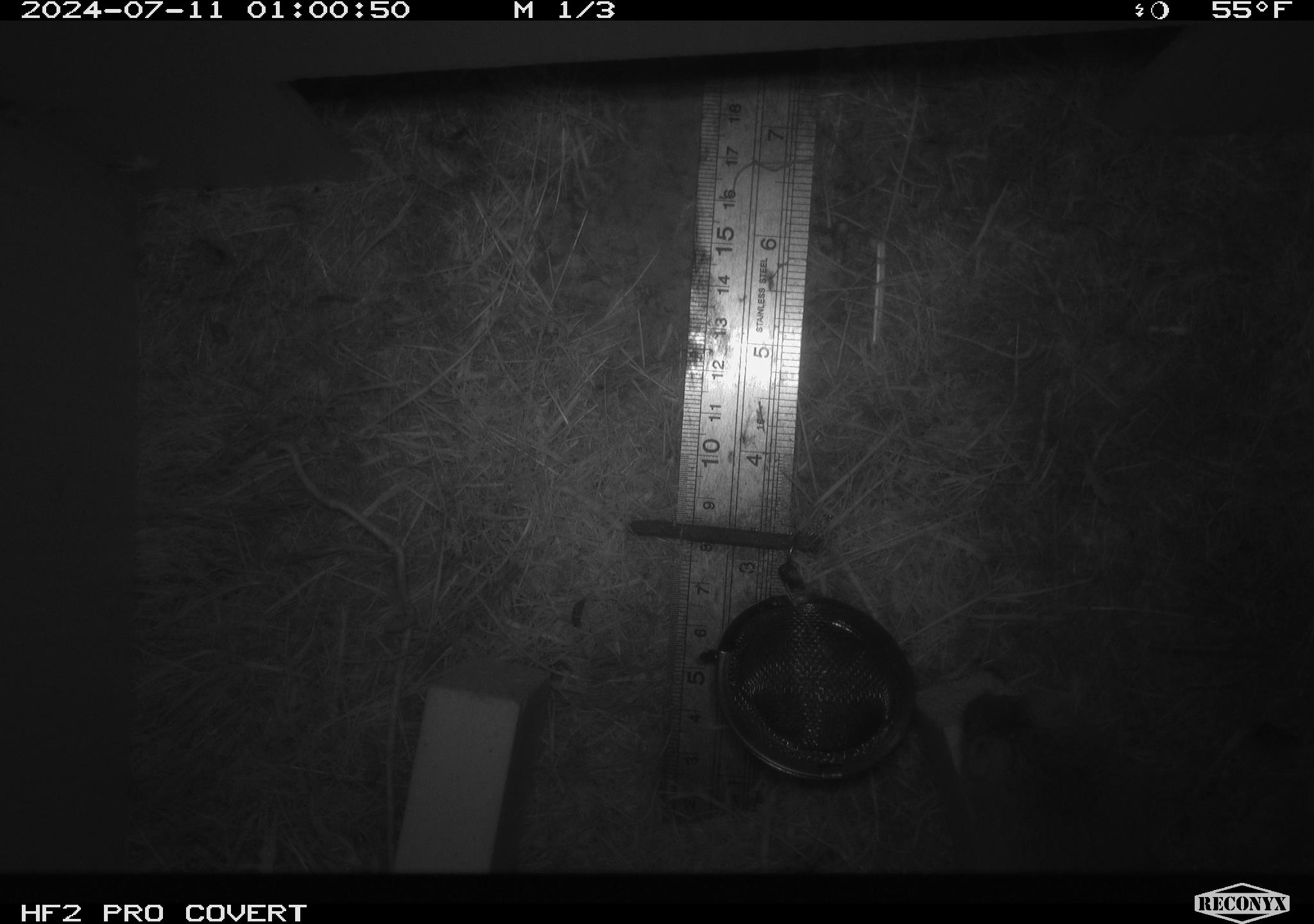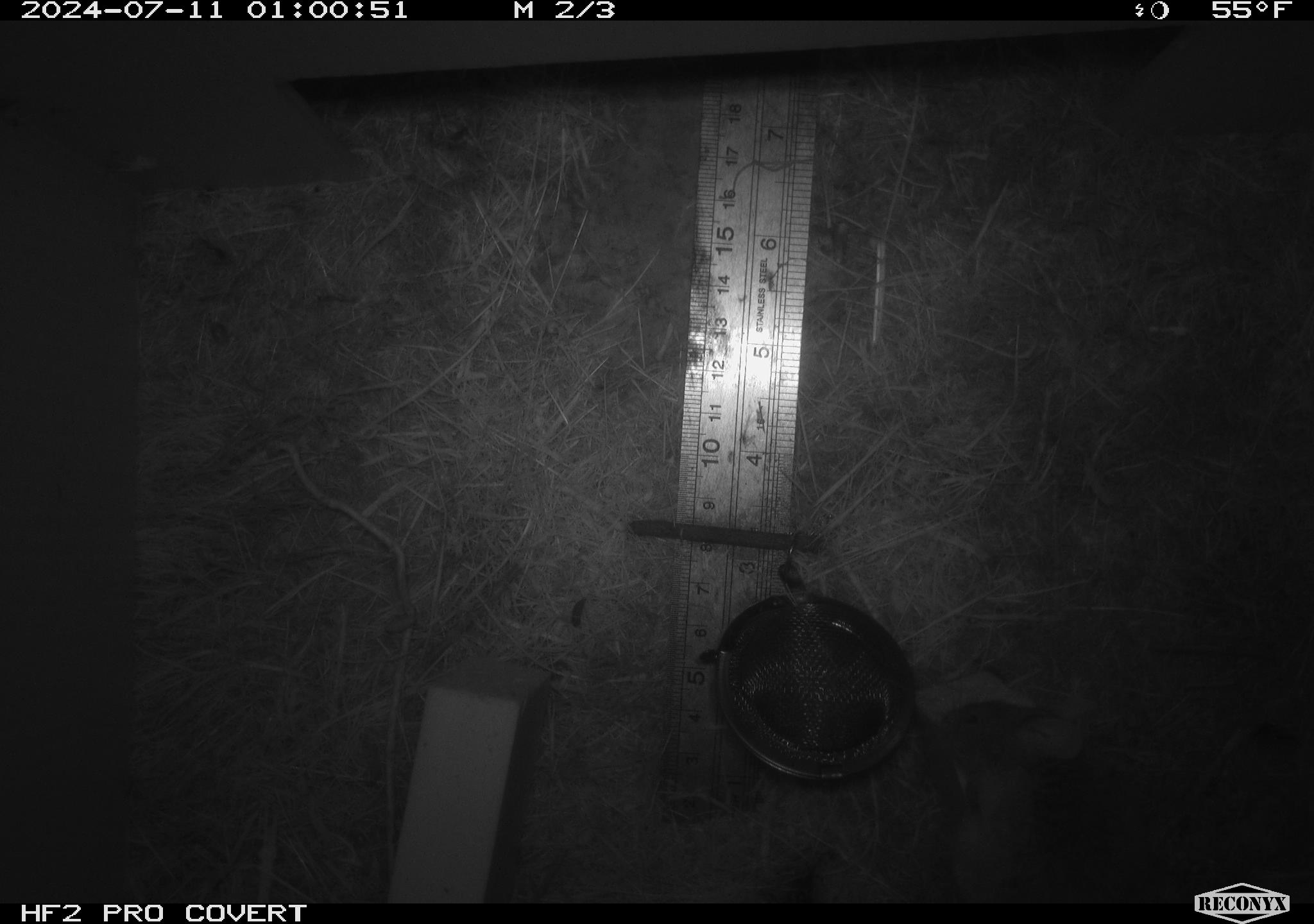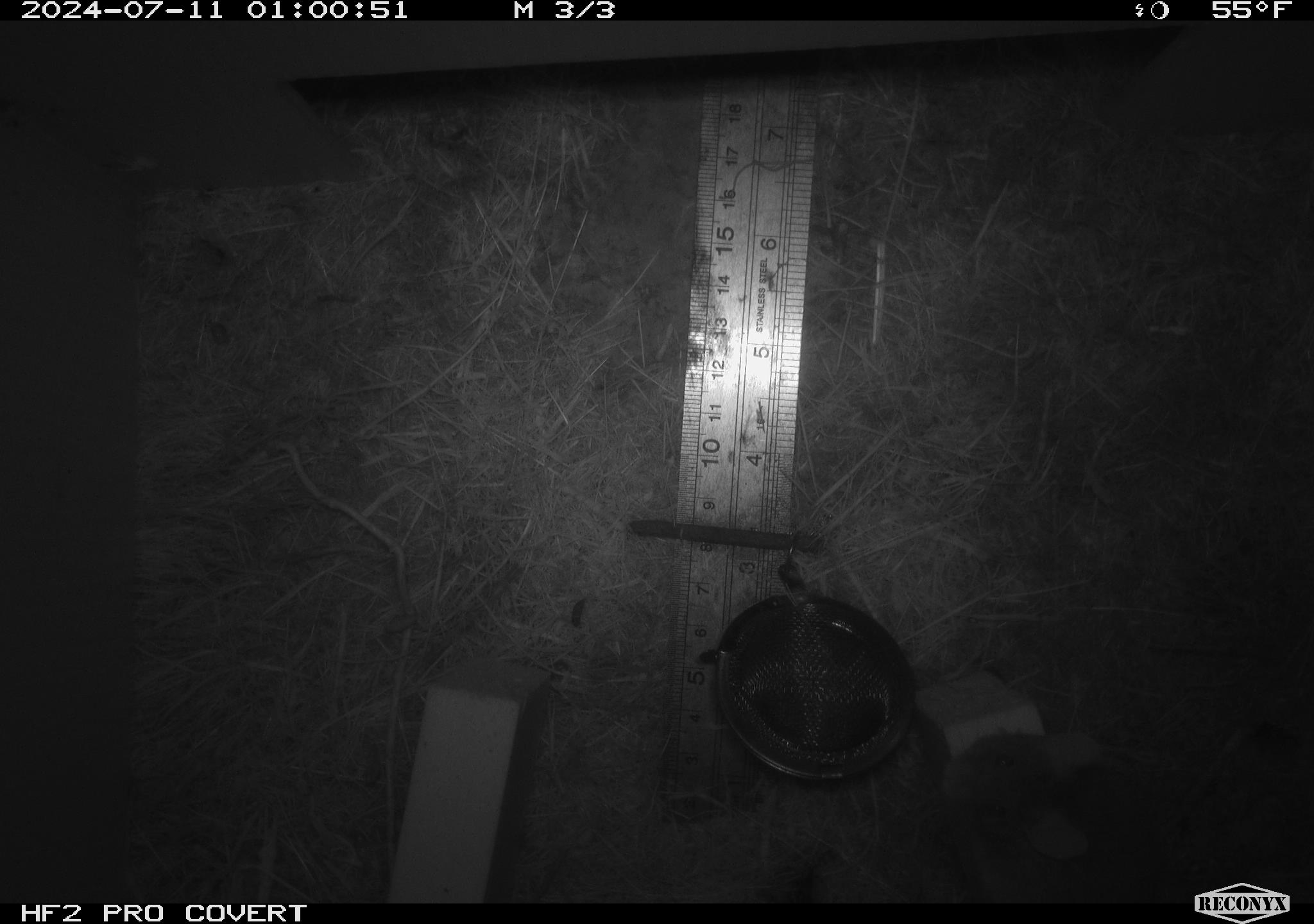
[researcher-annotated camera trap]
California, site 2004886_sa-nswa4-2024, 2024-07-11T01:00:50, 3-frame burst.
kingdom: Animalia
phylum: Chordata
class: Mammalia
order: Rodentia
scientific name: Rodentia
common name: mouse species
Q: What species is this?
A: Mouse species (Rodentia).